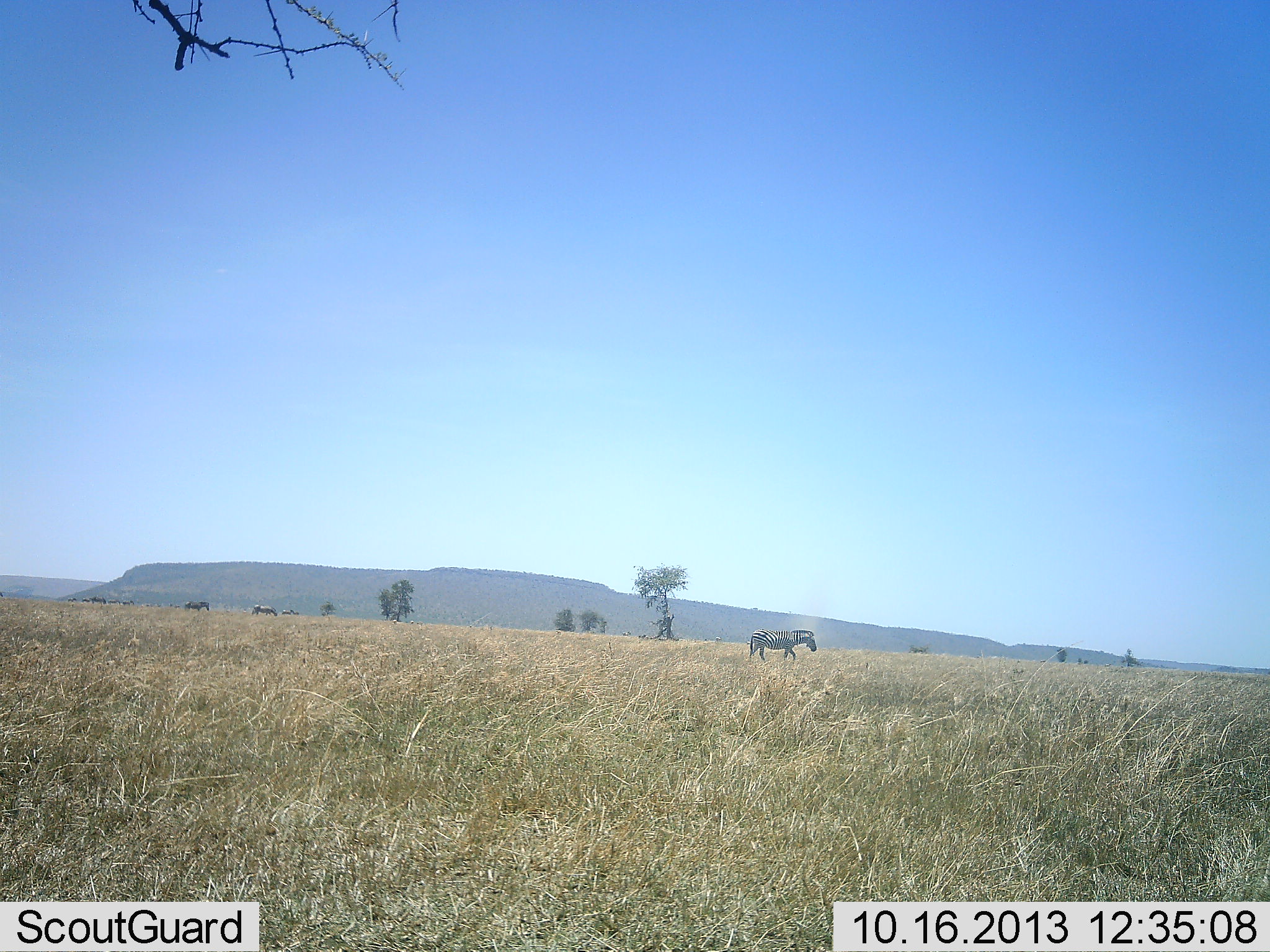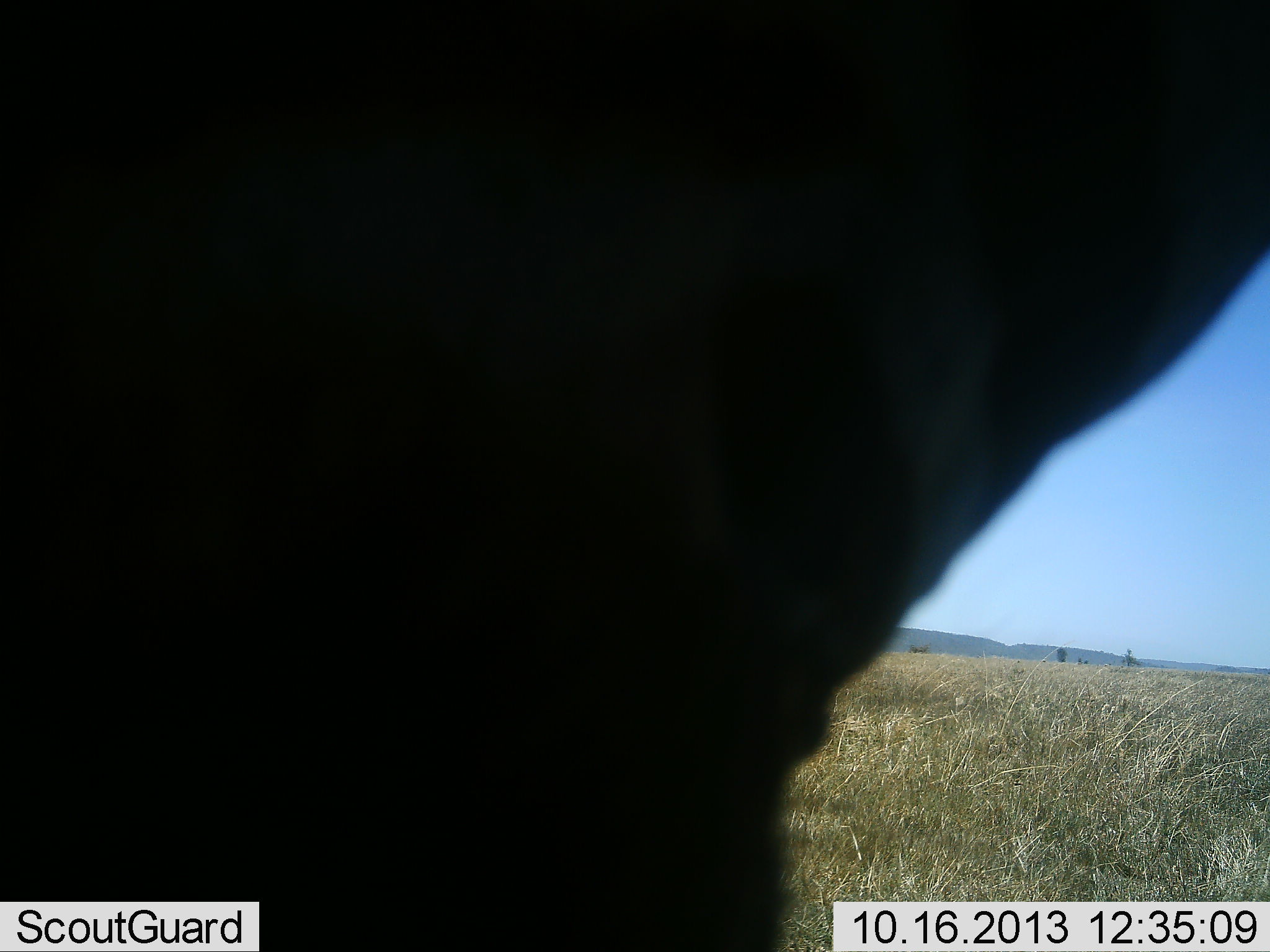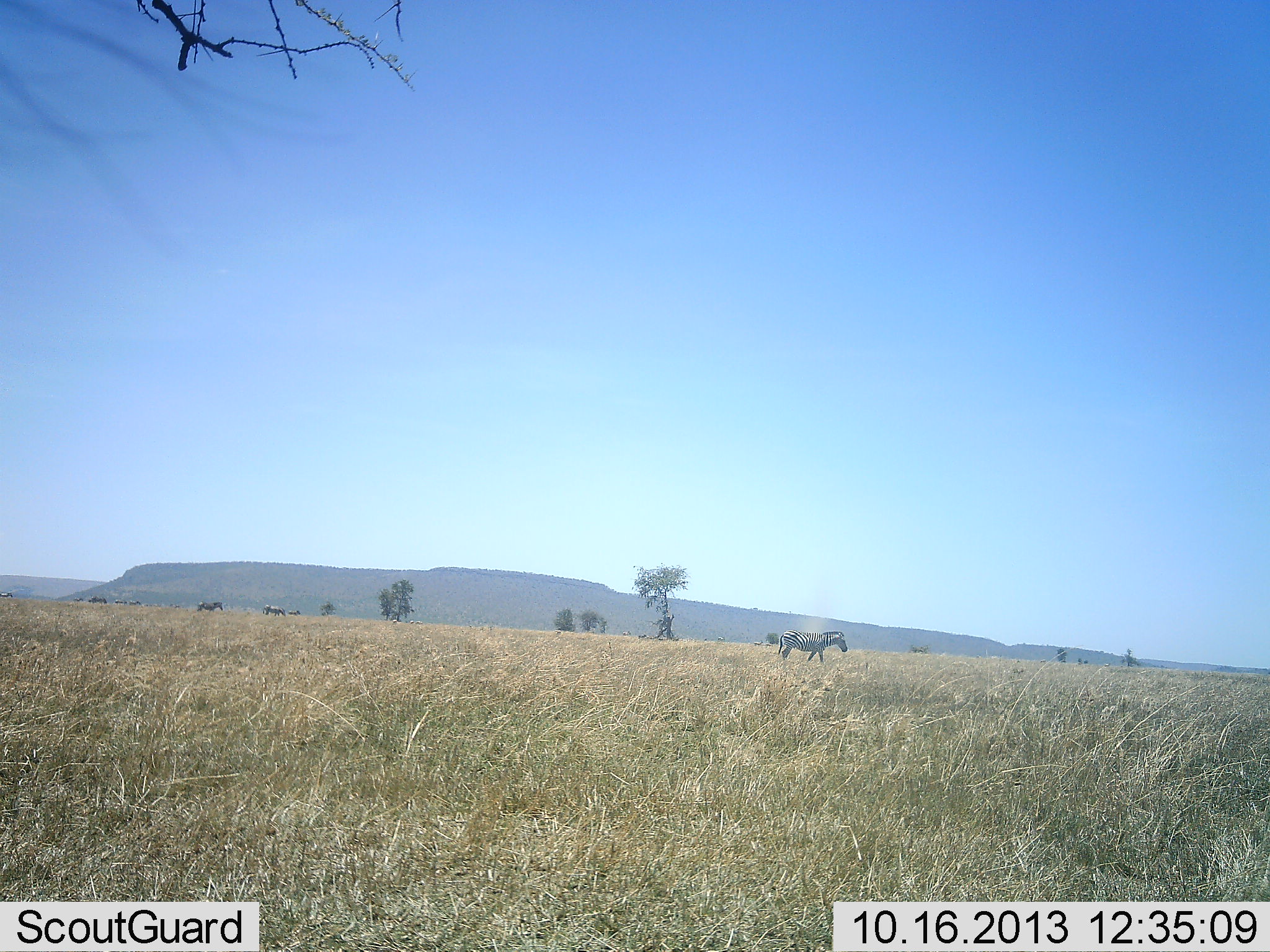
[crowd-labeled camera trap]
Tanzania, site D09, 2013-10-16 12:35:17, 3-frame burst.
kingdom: Animalia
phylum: Chordata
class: Mammalia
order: Perissodactyla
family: Equidae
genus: Equus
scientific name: Equus quagga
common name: plains zebra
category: zebra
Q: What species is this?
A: Zebra (plains zebra) (Equus quagga).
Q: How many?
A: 2.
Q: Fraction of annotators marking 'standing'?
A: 33%.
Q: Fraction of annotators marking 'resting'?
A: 0%.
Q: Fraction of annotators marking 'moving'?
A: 90%.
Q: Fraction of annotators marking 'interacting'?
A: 5%.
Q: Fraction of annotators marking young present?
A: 0%.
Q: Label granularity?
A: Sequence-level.